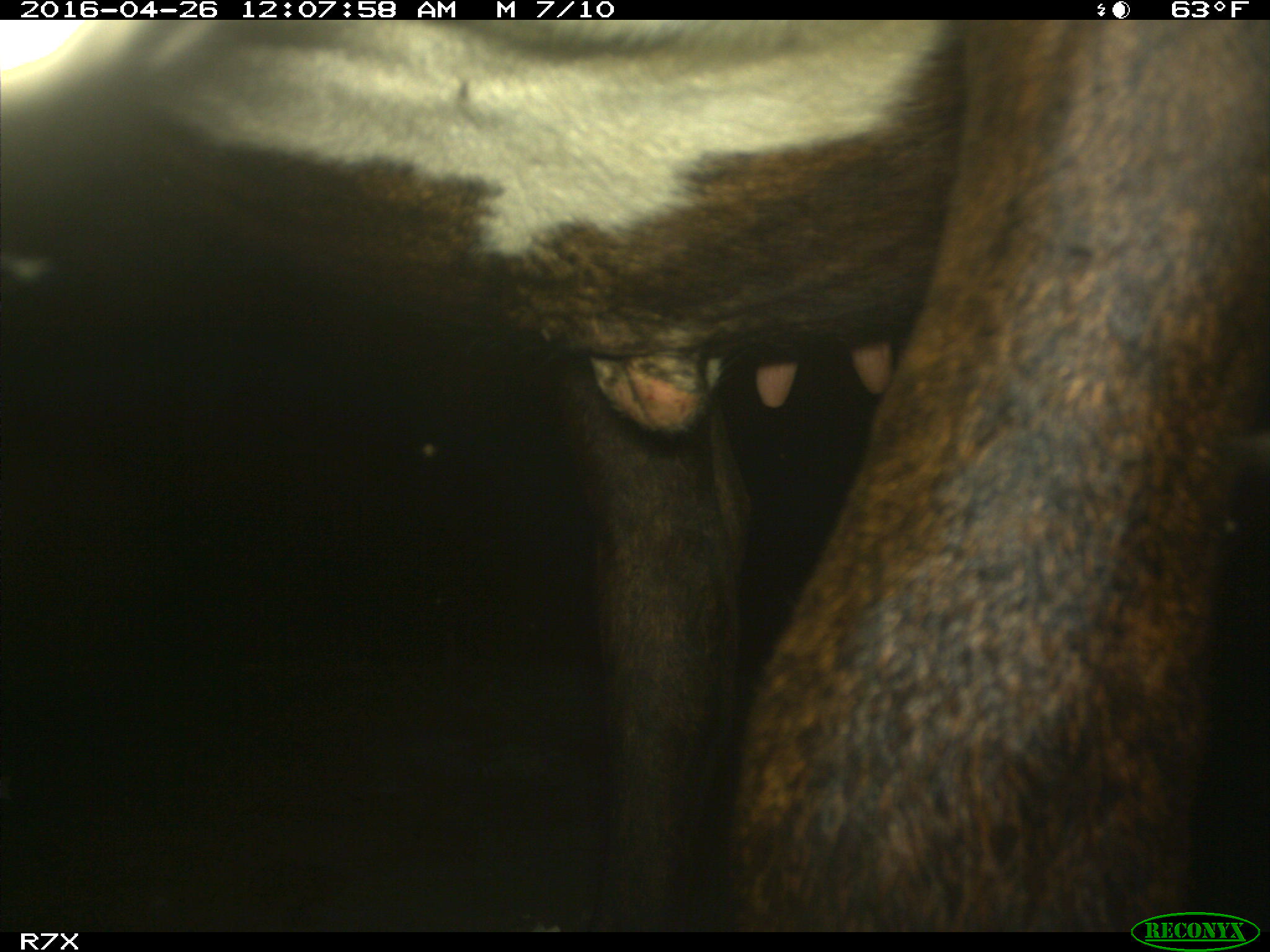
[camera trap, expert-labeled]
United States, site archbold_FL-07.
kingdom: Animalia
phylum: Chordata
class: Mammalia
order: Artiodactyla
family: Bovidae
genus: Bos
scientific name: Bos taurus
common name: domestic cow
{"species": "Bos taurus (domestic cow)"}